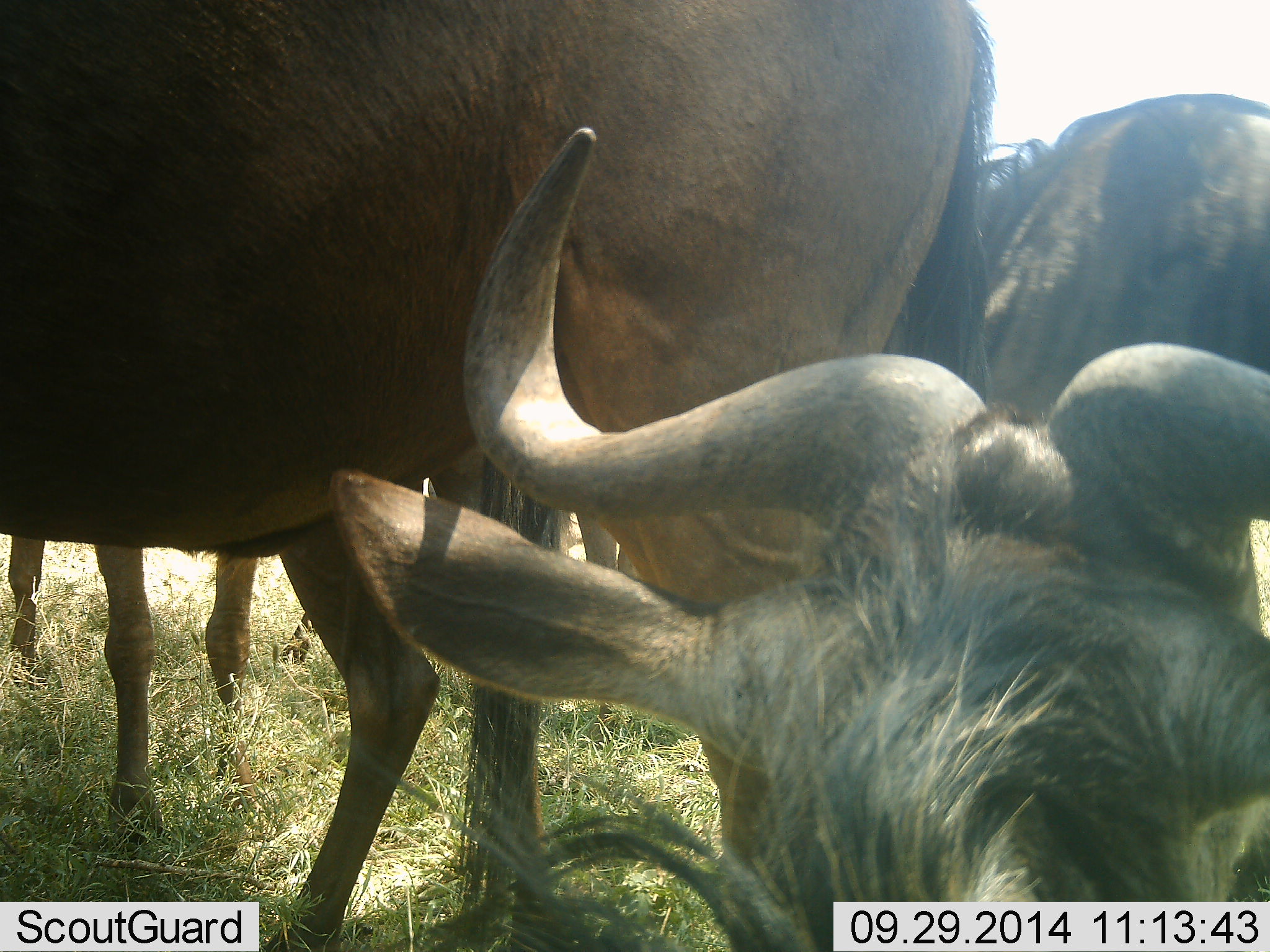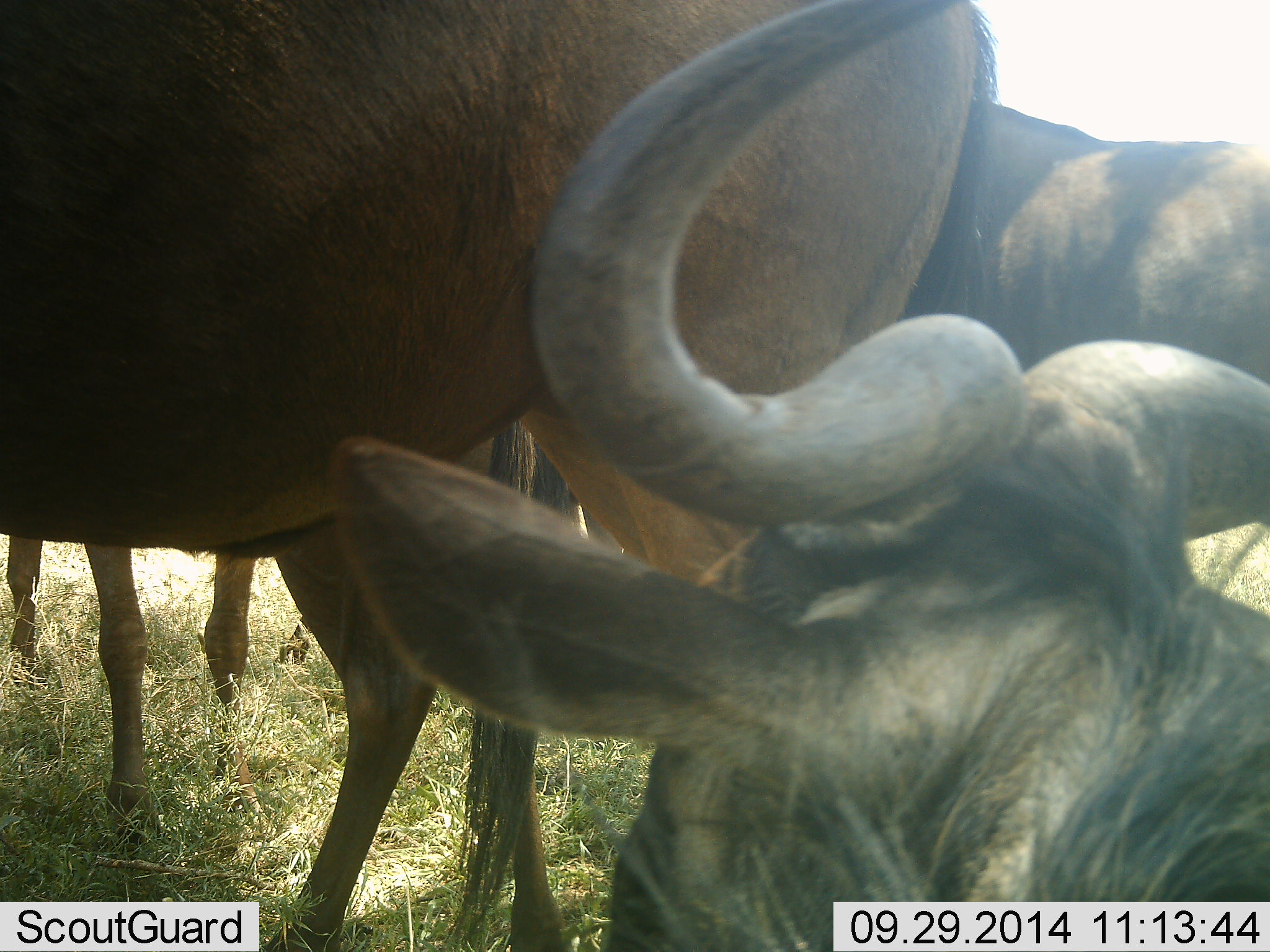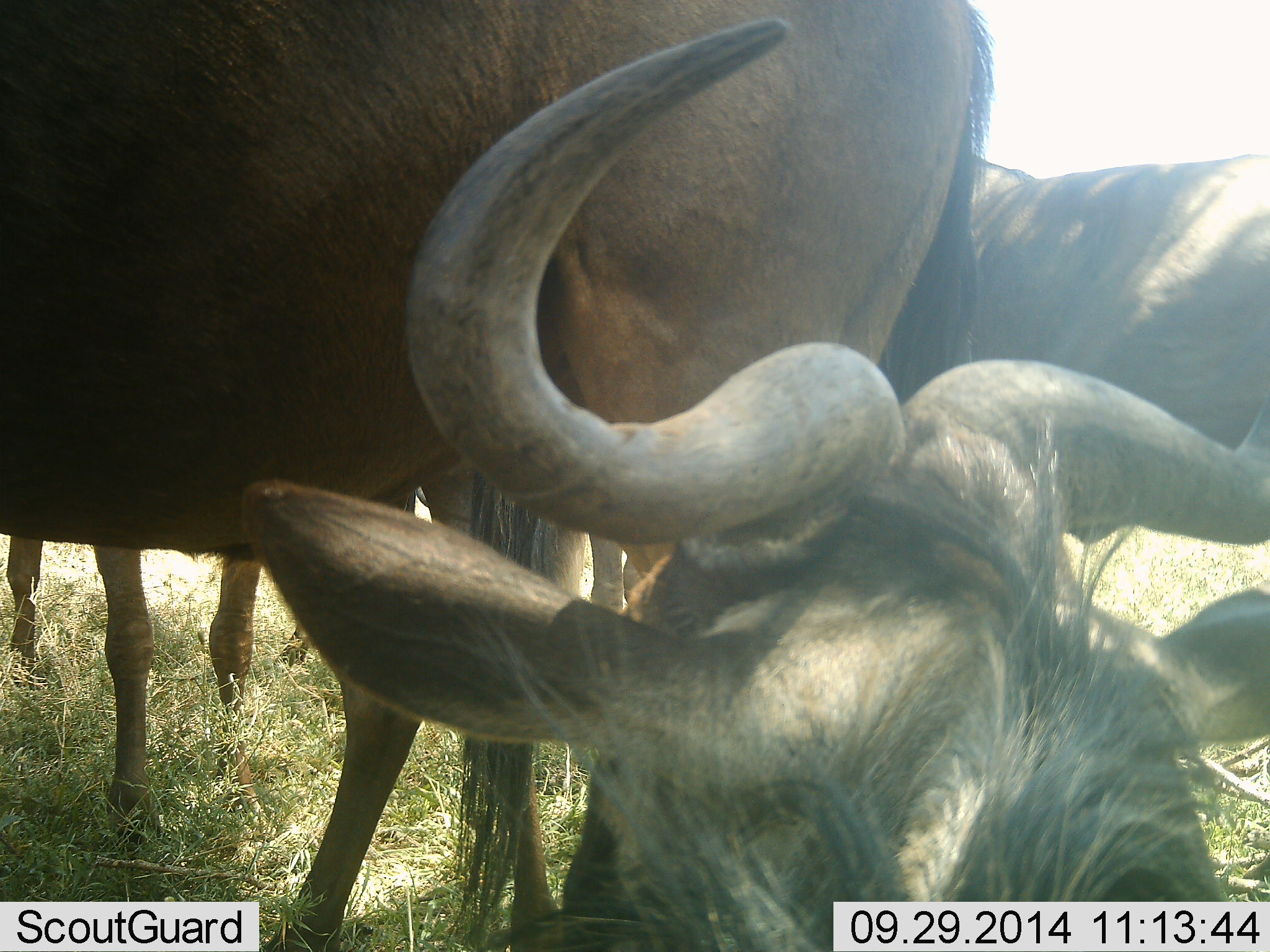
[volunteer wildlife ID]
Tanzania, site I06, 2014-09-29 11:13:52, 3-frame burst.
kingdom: Animalia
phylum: Chordata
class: Mammalia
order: Artiodactyla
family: Bovidae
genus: Connochaetes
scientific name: Connochaetes taurinus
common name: blue wildebeest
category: wildebeest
Wildebeest (blue wildebeest) (Connochaetes taurinus), count 4. Behavior (volunteer vote fractions): standing 70%, resting 80%, moving 0%, interacting 20%. Young present (vote fraction): 10%. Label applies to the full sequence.